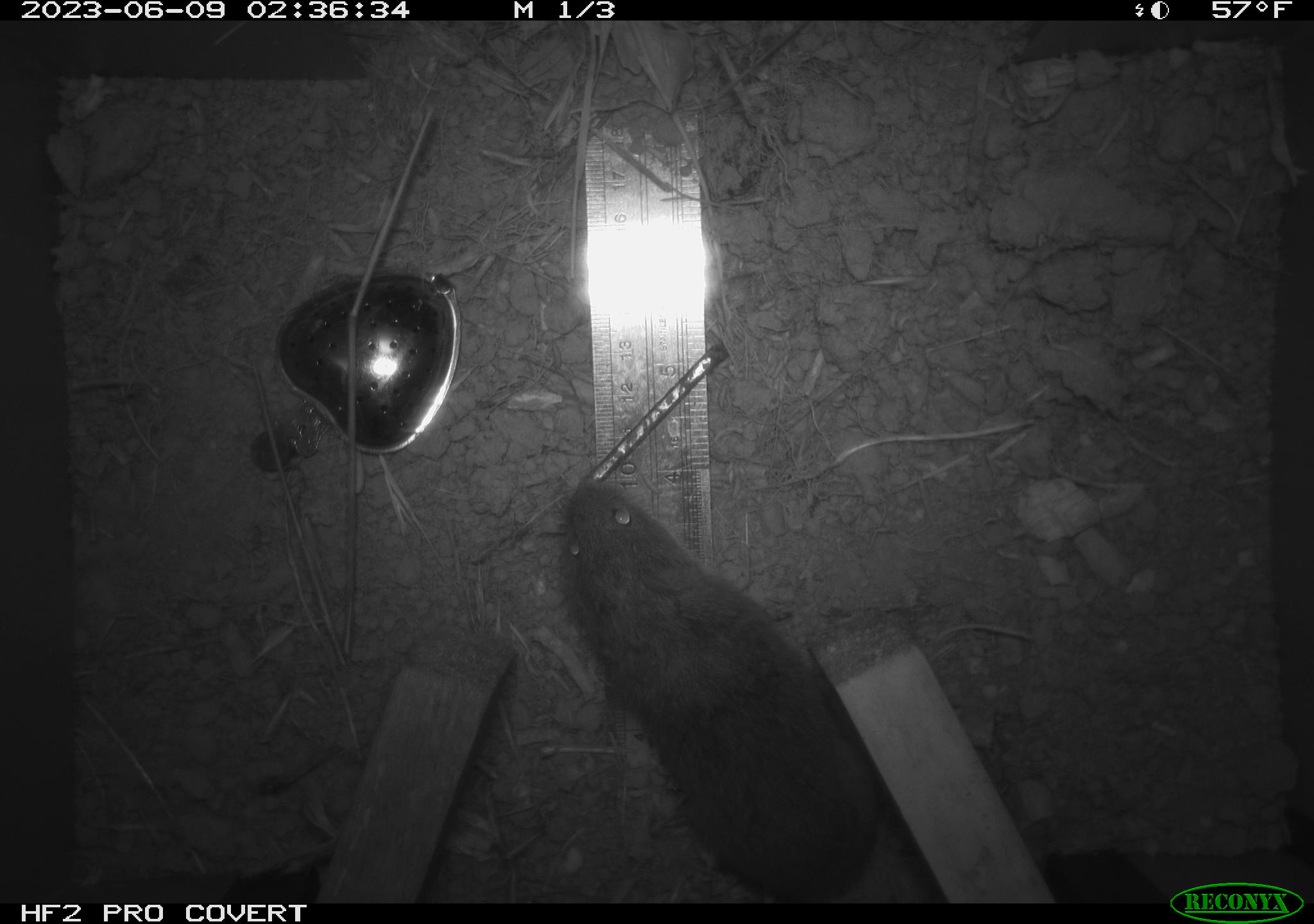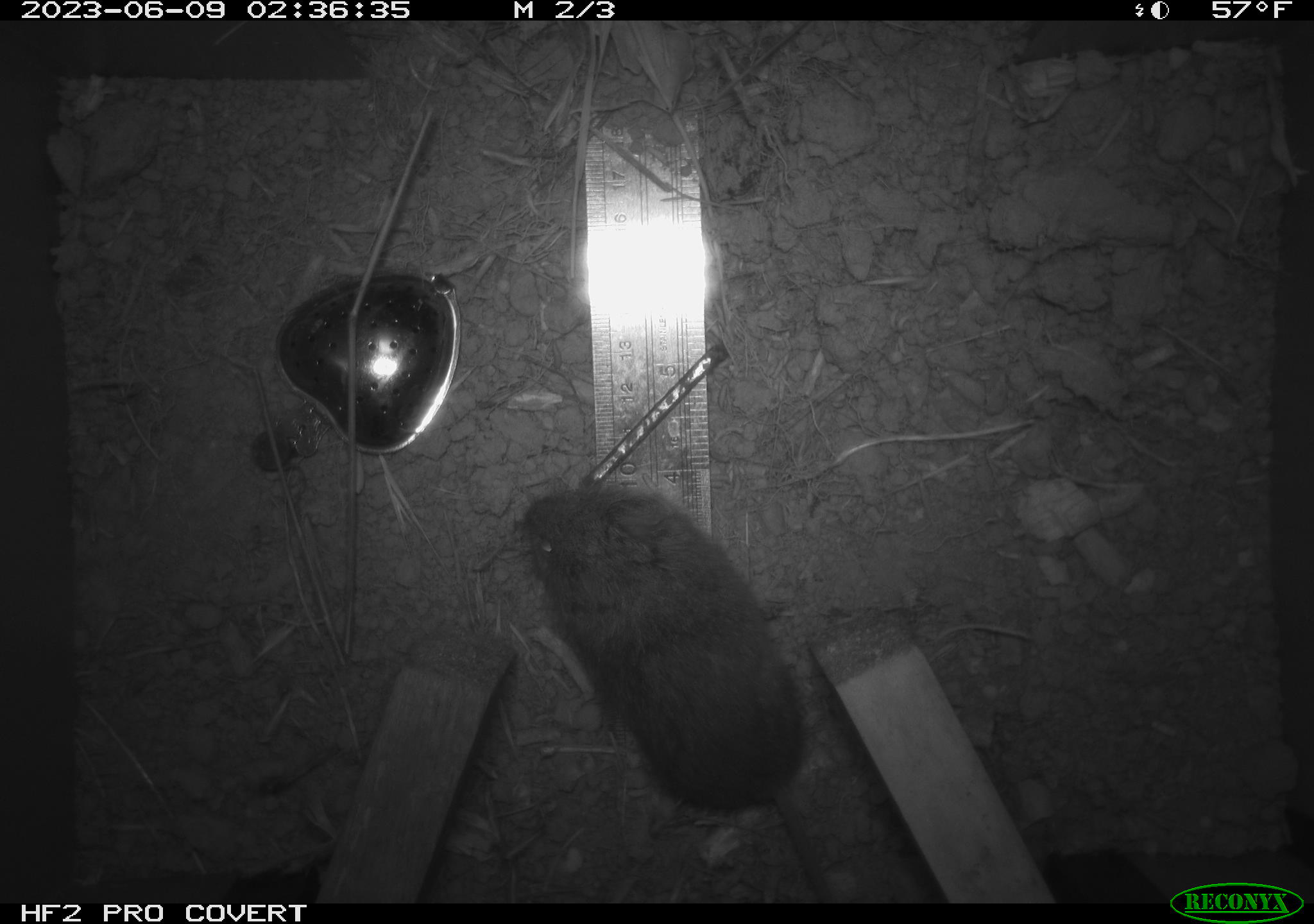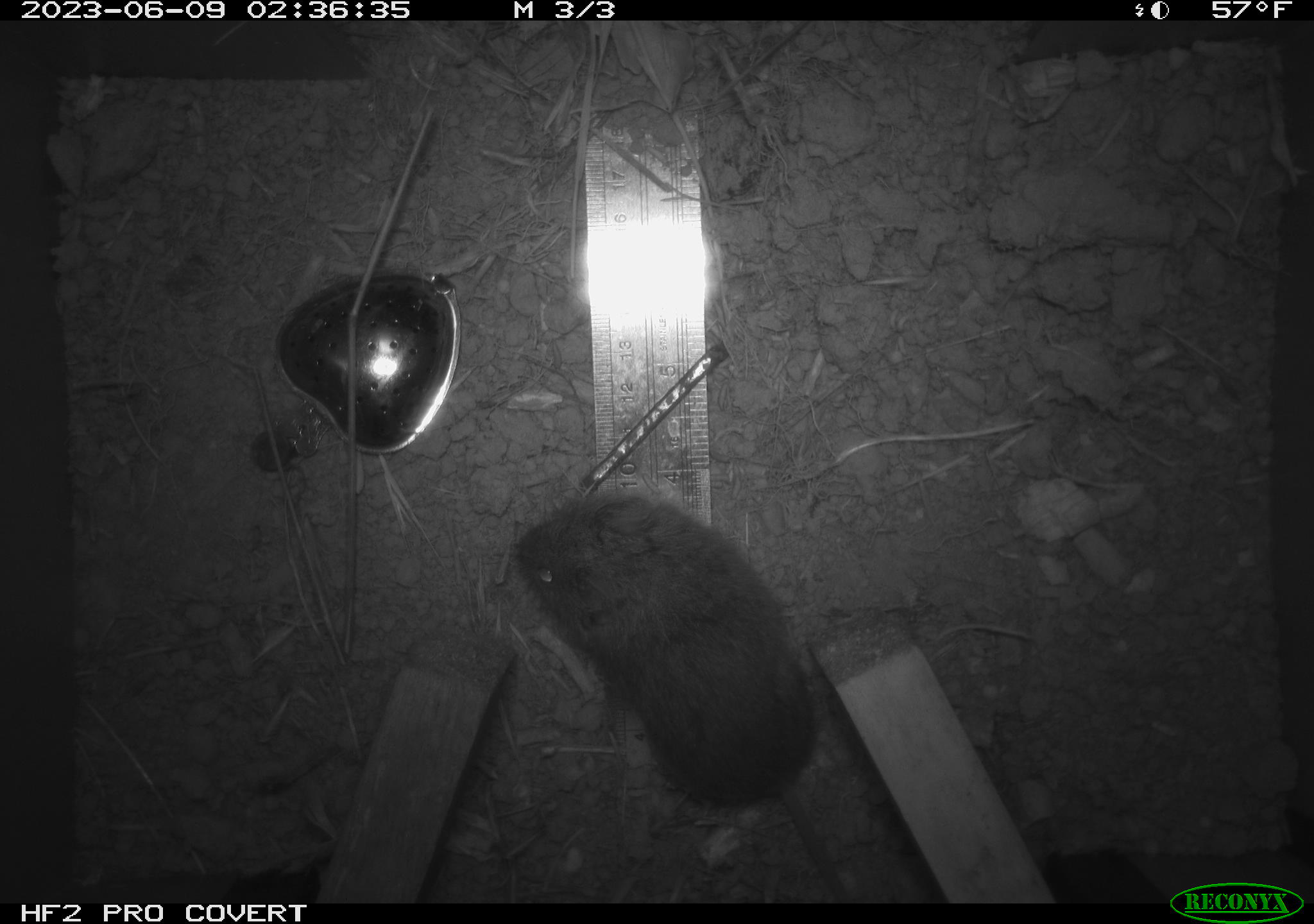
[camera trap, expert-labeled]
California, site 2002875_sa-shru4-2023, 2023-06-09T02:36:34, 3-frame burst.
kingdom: Animalia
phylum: Chordata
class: Mammalia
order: Rodentia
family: Cricetidae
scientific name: Arvicolinae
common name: voles, lemmings, and muskrats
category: arvicolinae subfamily